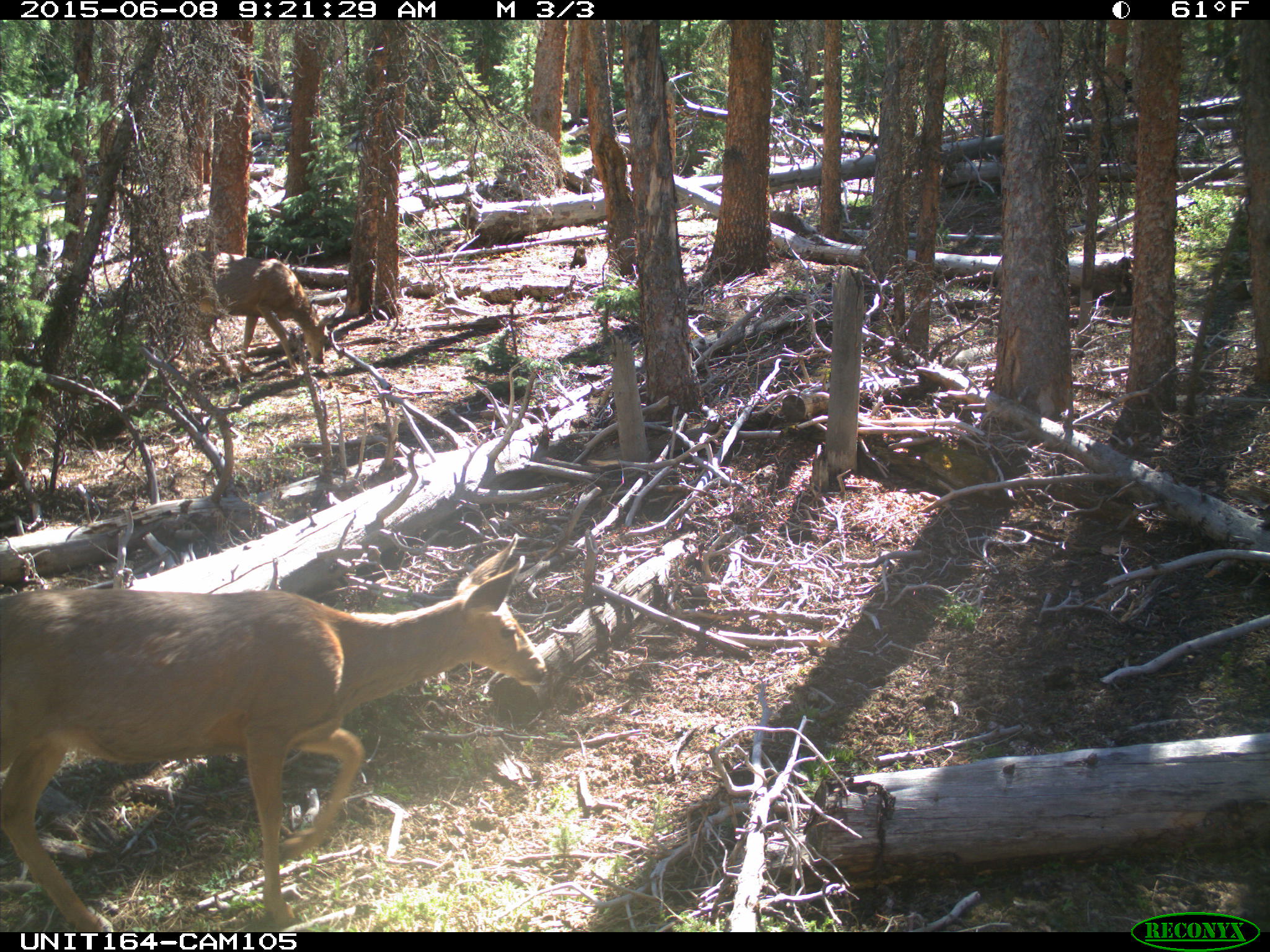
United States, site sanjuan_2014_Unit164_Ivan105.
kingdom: Animalia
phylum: Chordata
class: Mammalia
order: Artiodactyla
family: Cervidae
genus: Odocoileus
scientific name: Odocoileus hemionus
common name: mule deer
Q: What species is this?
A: Odocoileus hemionus (mule deer).